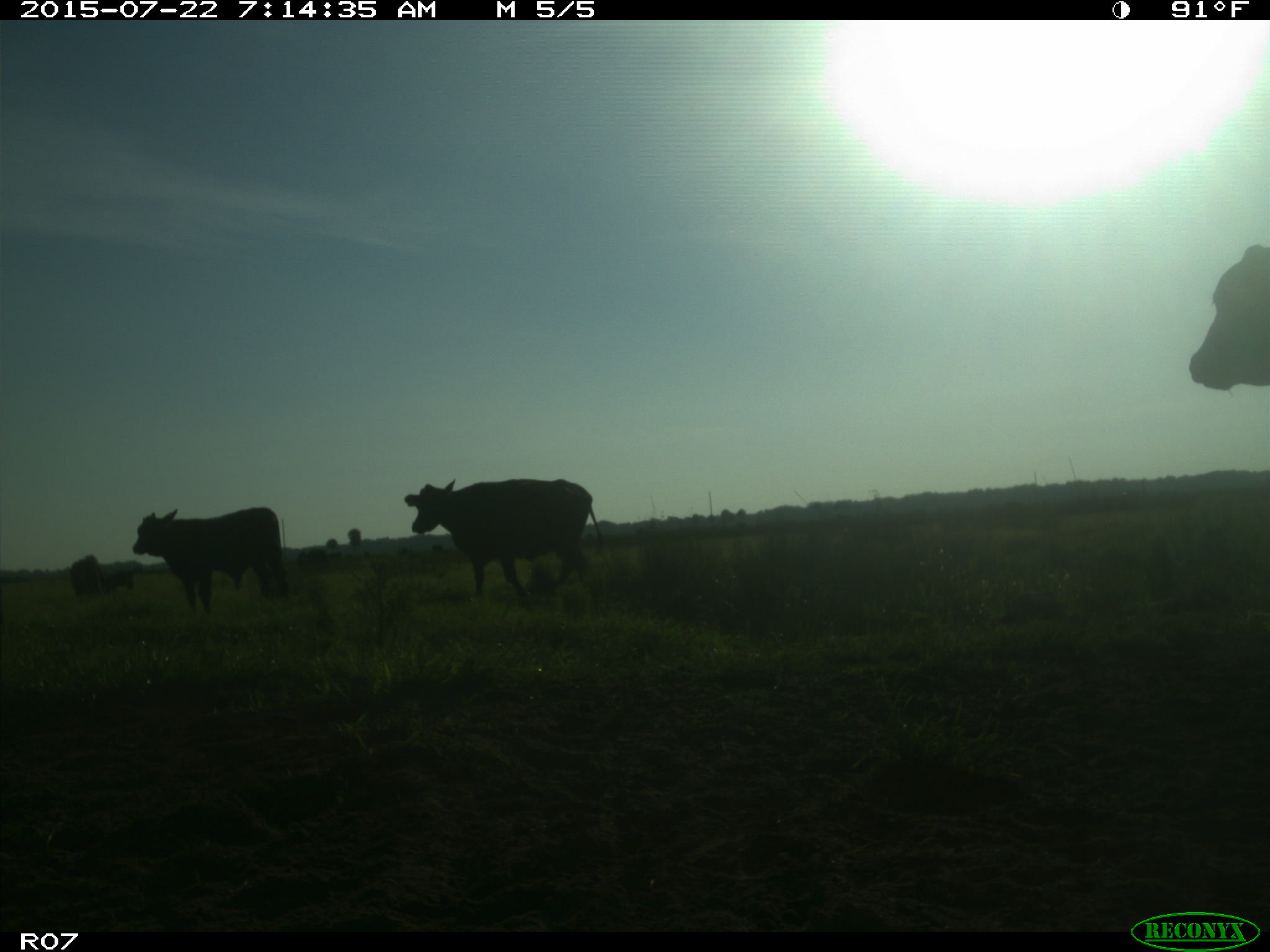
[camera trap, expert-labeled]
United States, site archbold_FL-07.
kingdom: Animalia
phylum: Chordata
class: Mammalia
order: Artiodactyla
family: Suidae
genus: Sus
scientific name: Sus scrofa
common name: wild boar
Sus scrofa (wild boar).